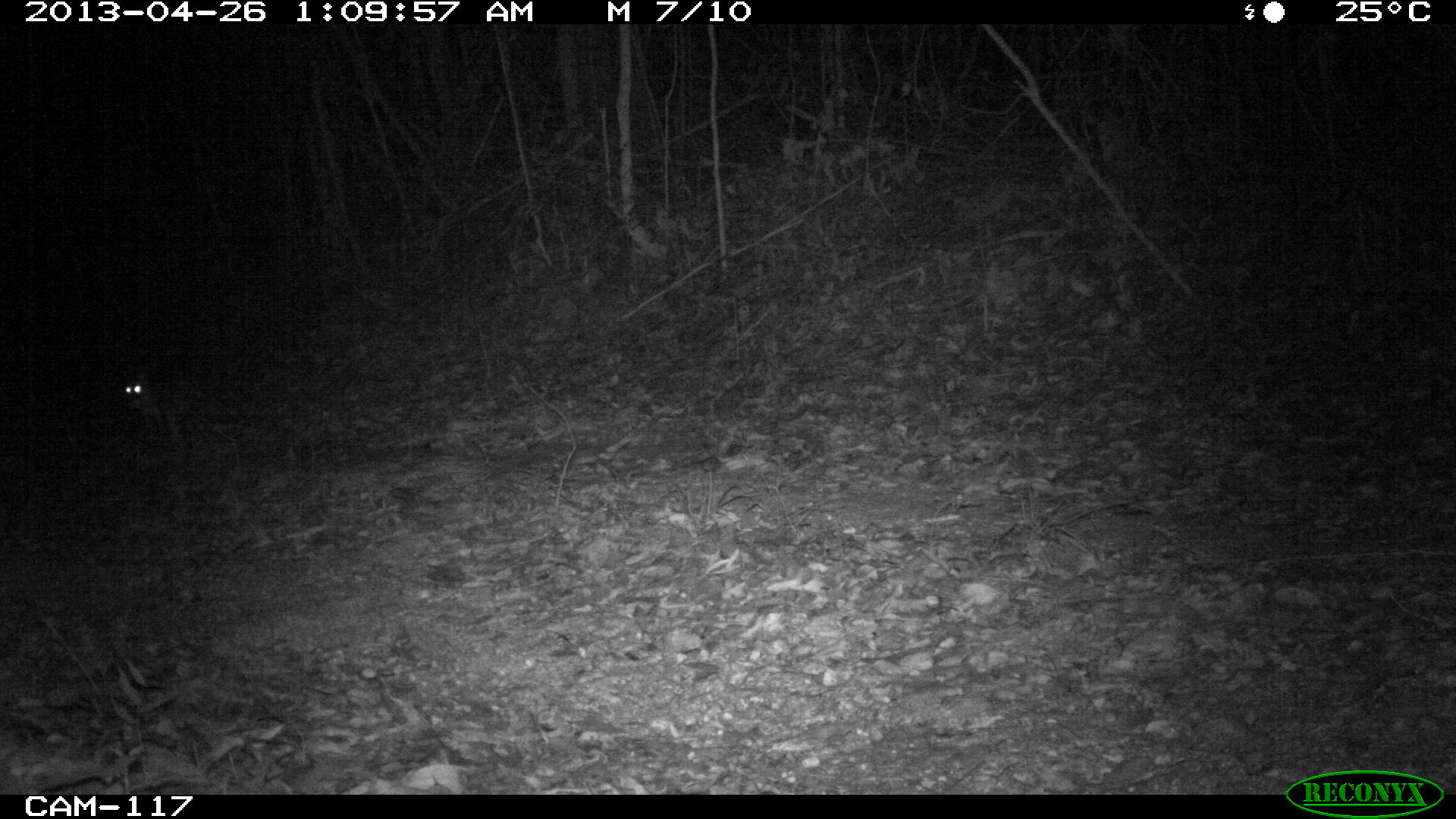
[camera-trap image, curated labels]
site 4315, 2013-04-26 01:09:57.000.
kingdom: Animalia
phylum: Chordata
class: Mammalia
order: Carnivora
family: Canidae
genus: Urocyon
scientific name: Urocyon cinereoargenteus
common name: gray fox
Urocyon cinereoargenteus (gray fox), count 1.